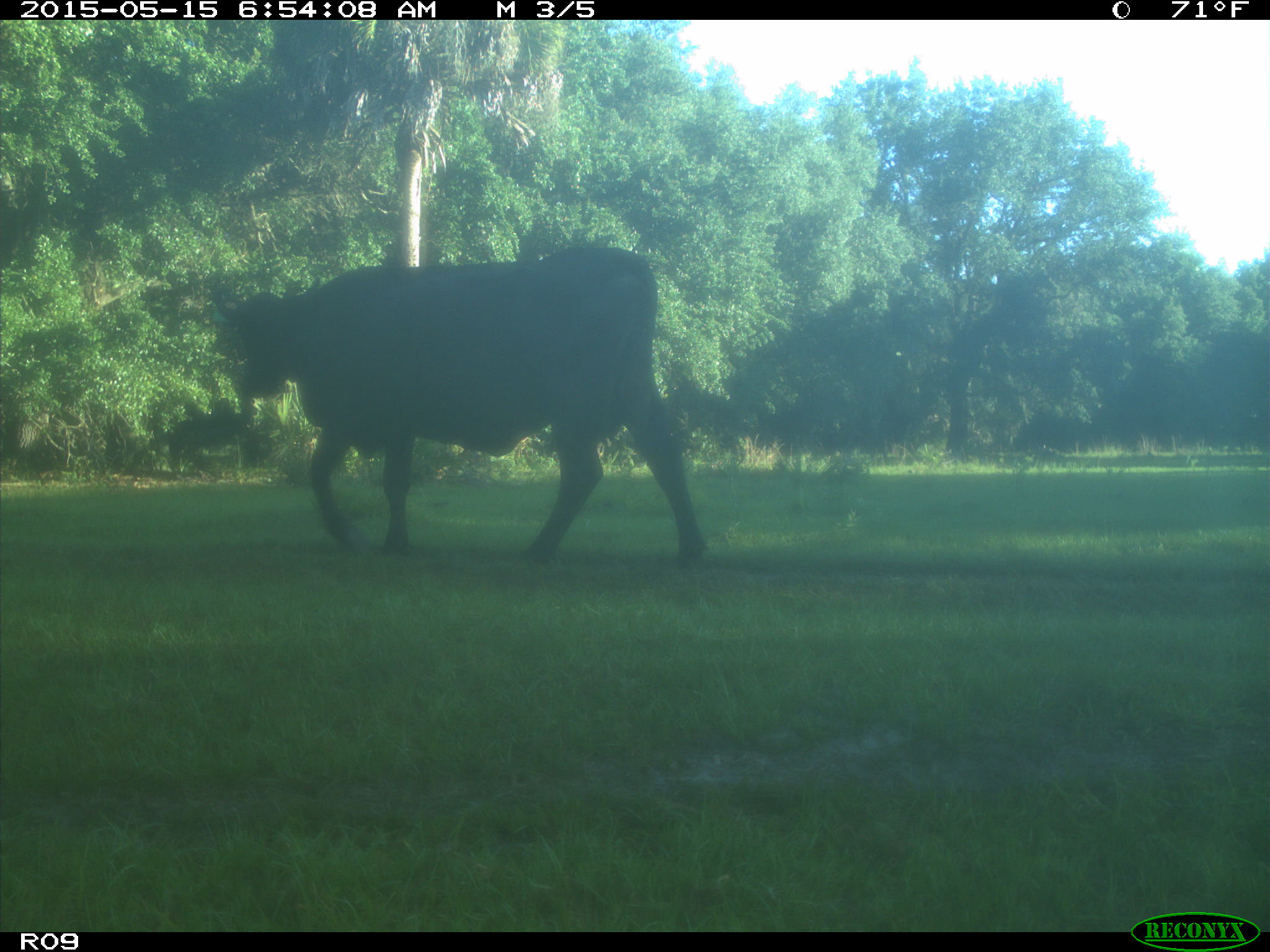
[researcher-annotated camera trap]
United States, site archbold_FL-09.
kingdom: Animalia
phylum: Chordata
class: Mammalia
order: Artiodactyla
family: Bovidae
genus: Bos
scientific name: Bos taurus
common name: domestic cow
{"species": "Bos taurus (domestic cow)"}